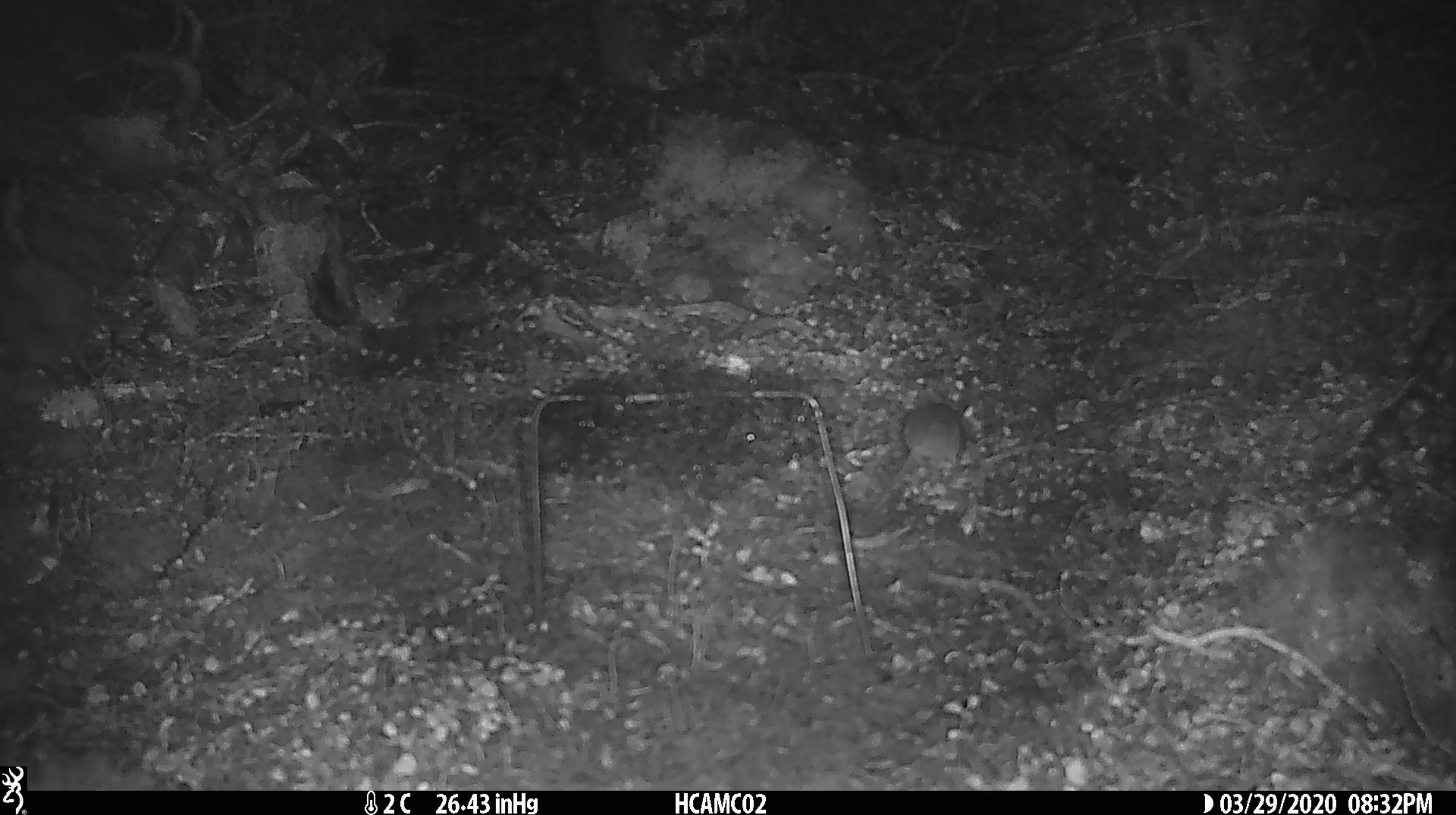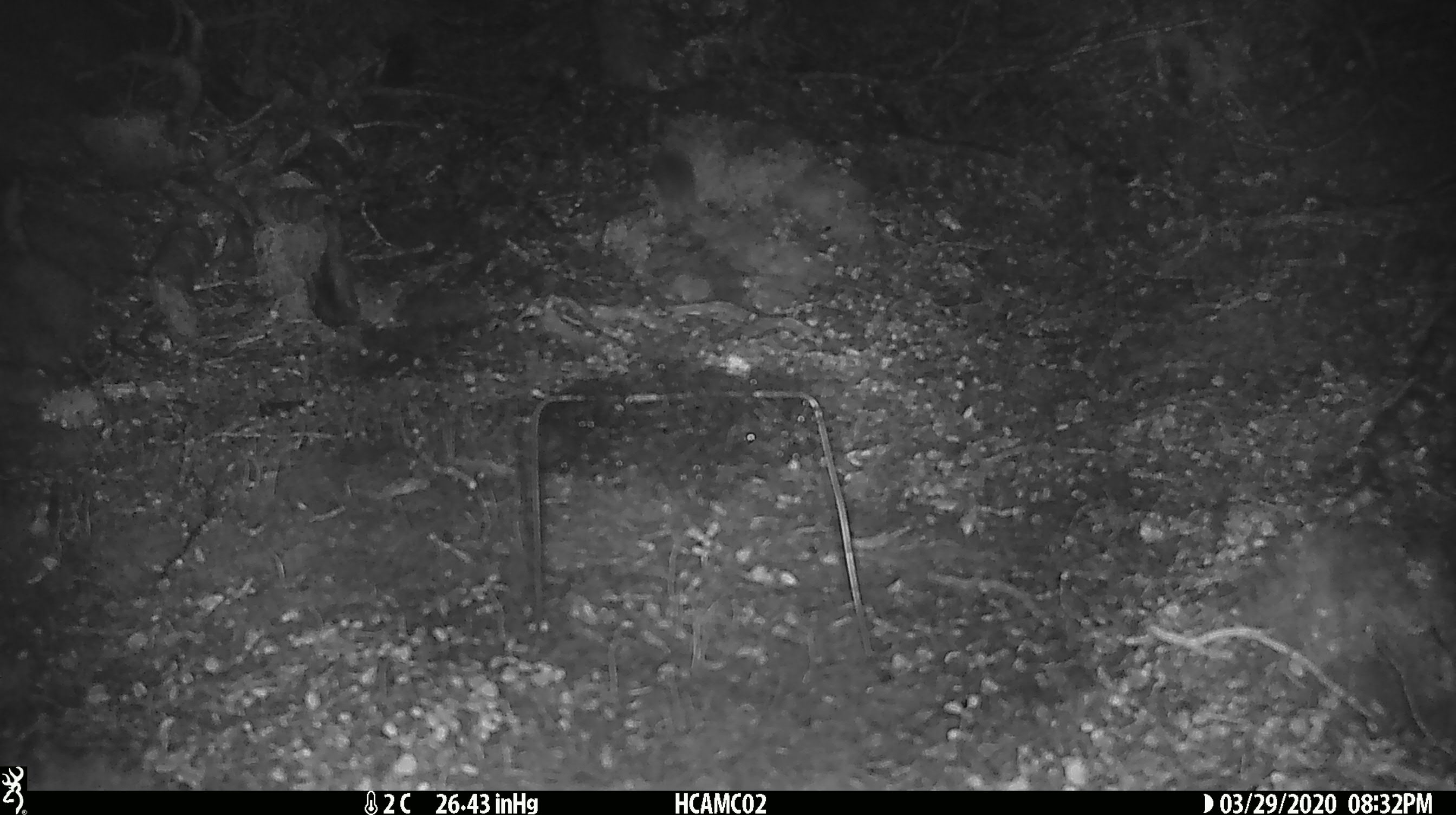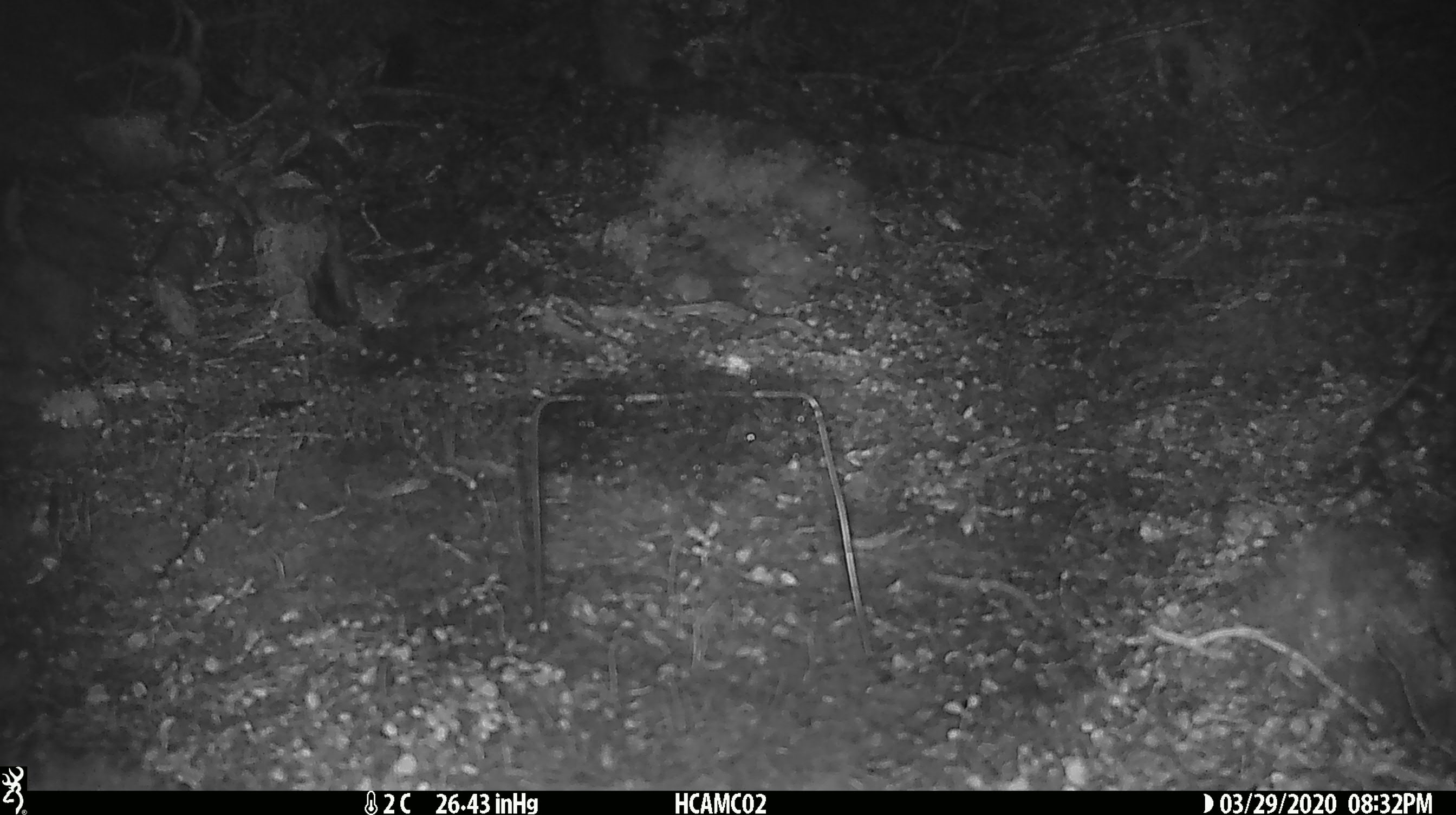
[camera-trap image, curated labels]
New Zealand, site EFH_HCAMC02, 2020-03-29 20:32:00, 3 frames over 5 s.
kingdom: Animalia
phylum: Chordata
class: Mammalia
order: Rodentia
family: Muridae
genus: Mus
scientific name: Mus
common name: mouse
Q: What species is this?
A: Mouse (Mus).